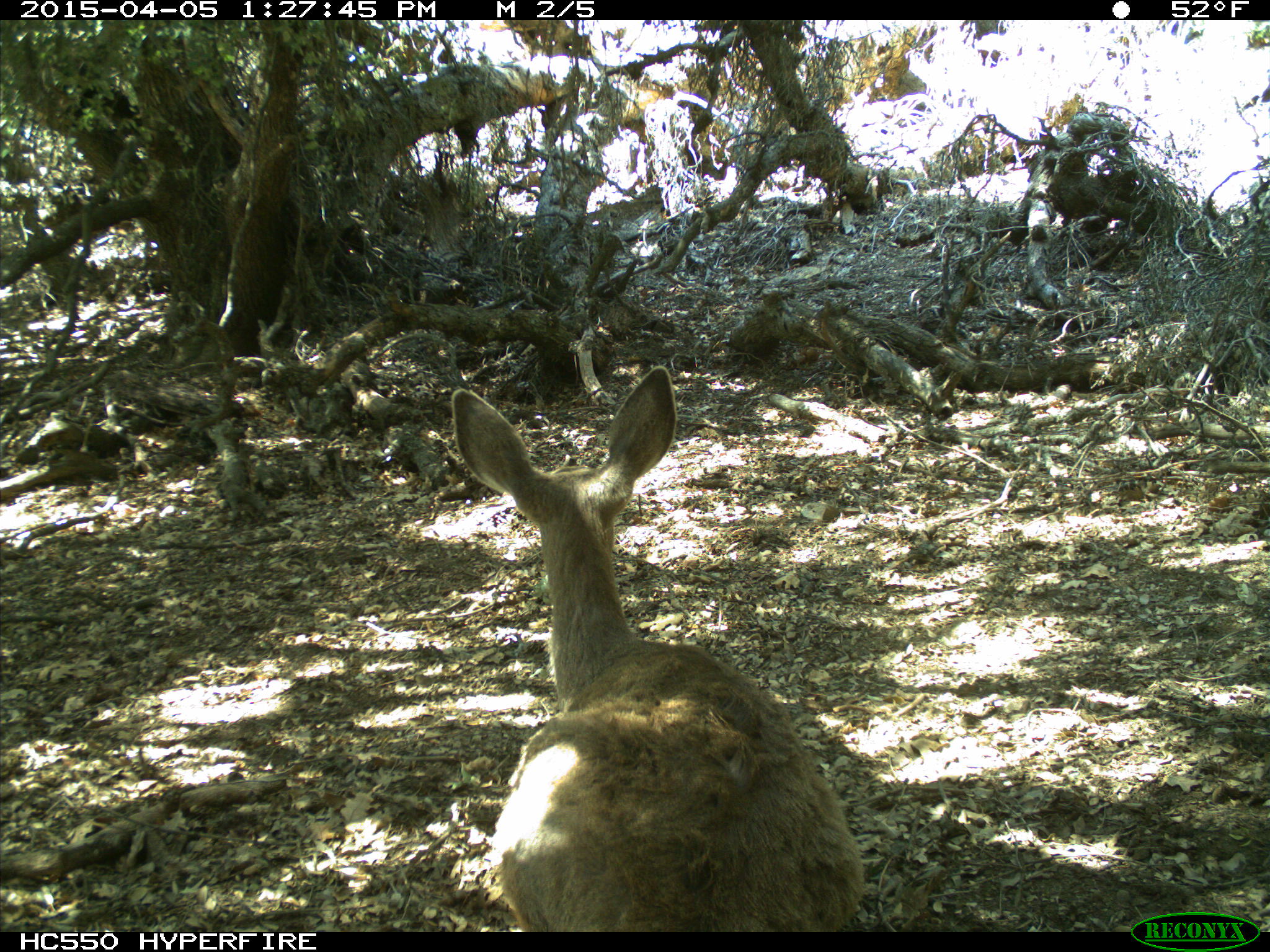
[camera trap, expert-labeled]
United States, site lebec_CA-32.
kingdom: Animalia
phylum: Chordata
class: Mammalia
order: Artiodactyla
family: Cervidae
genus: Odocoileus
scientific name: Odocoileus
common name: deer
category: unidentified deer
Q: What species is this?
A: Unidentified deer (deer) (Odocoileus).